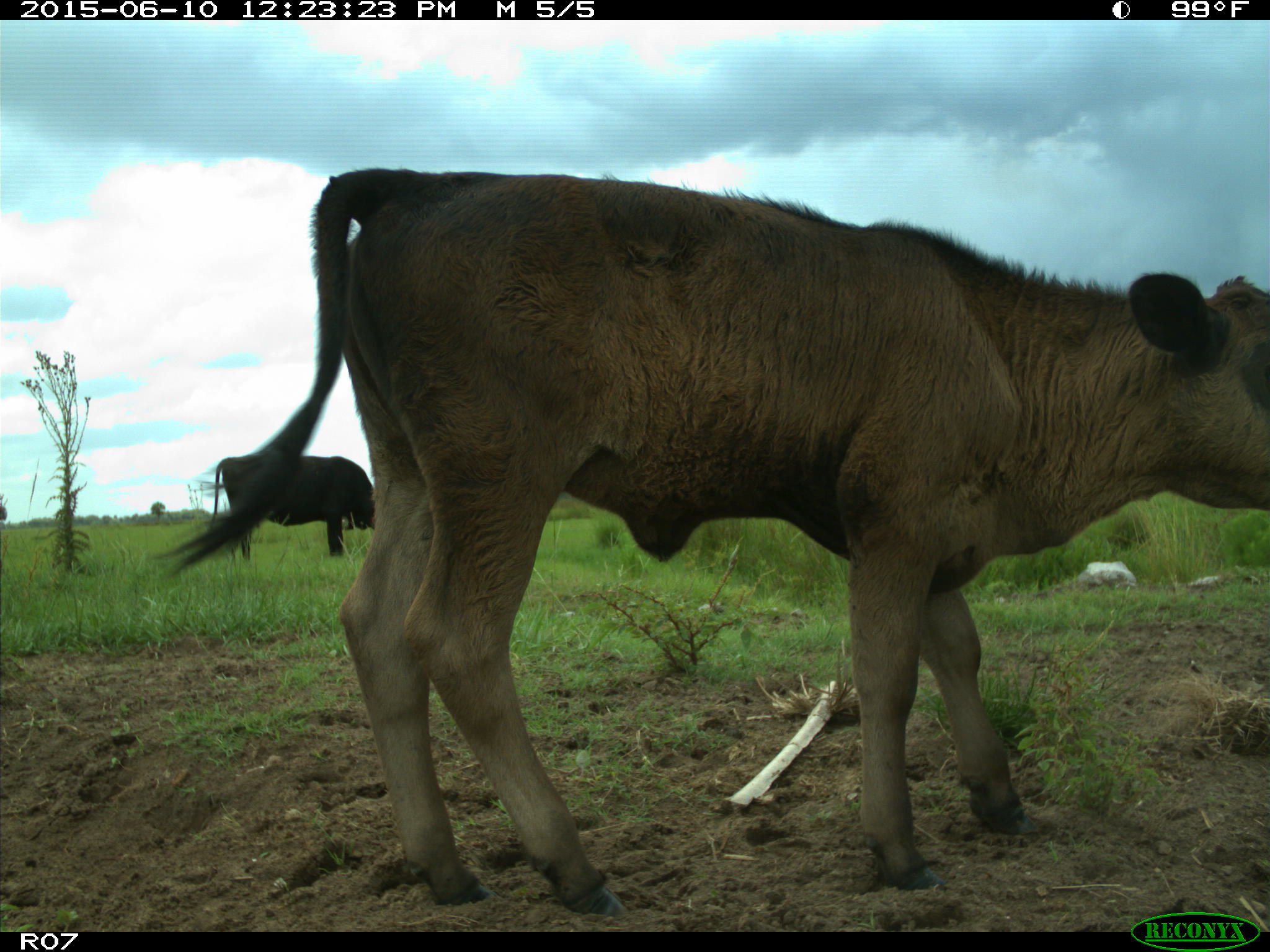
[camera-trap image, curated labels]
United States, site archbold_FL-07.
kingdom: Animalia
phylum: Chordata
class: Mammalia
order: Artiodactyla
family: Bovidae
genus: Bos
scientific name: Bos taurus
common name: domestic cow